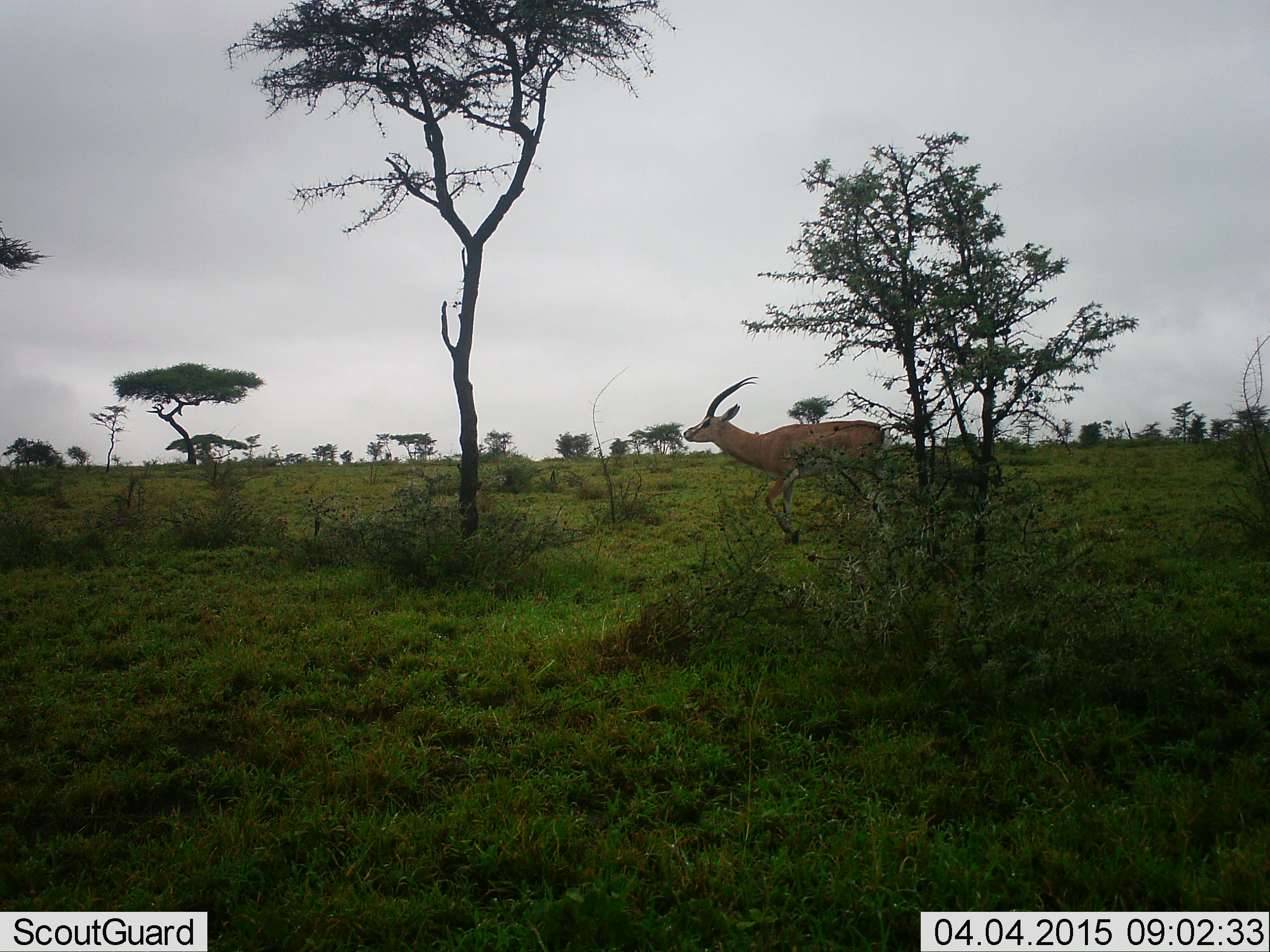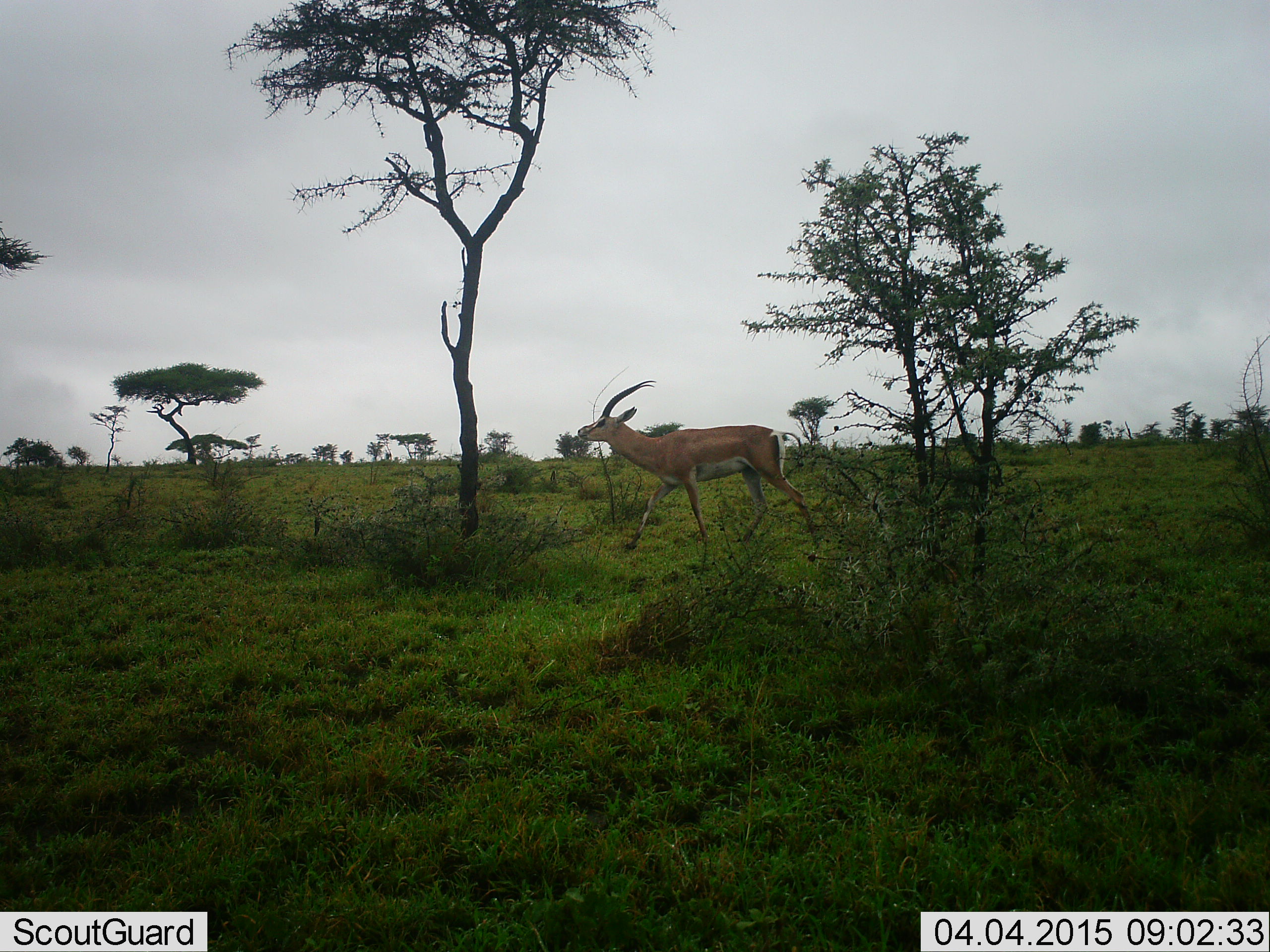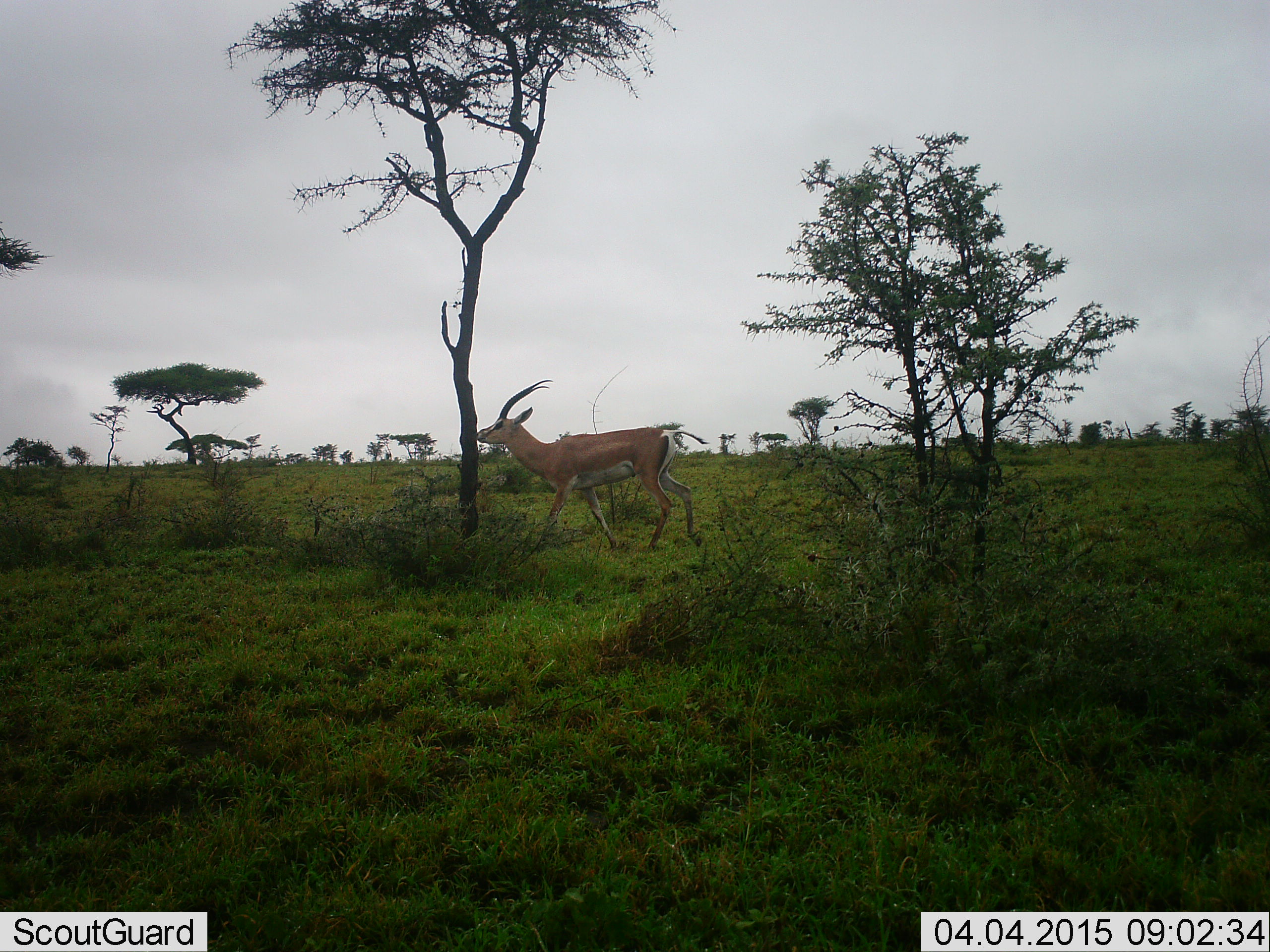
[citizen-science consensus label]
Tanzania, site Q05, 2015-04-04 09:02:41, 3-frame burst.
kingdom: Animalia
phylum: Chordata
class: Mammalia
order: Artiodactyla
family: Bovidae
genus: Nanger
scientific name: Nanger granti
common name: grant's gazelle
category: gazellegrants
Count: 1.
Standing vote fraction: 0%.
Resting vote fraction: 0%.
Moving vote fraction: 100%.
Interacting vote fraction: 0%.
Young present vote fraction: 0%.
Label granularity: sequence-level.